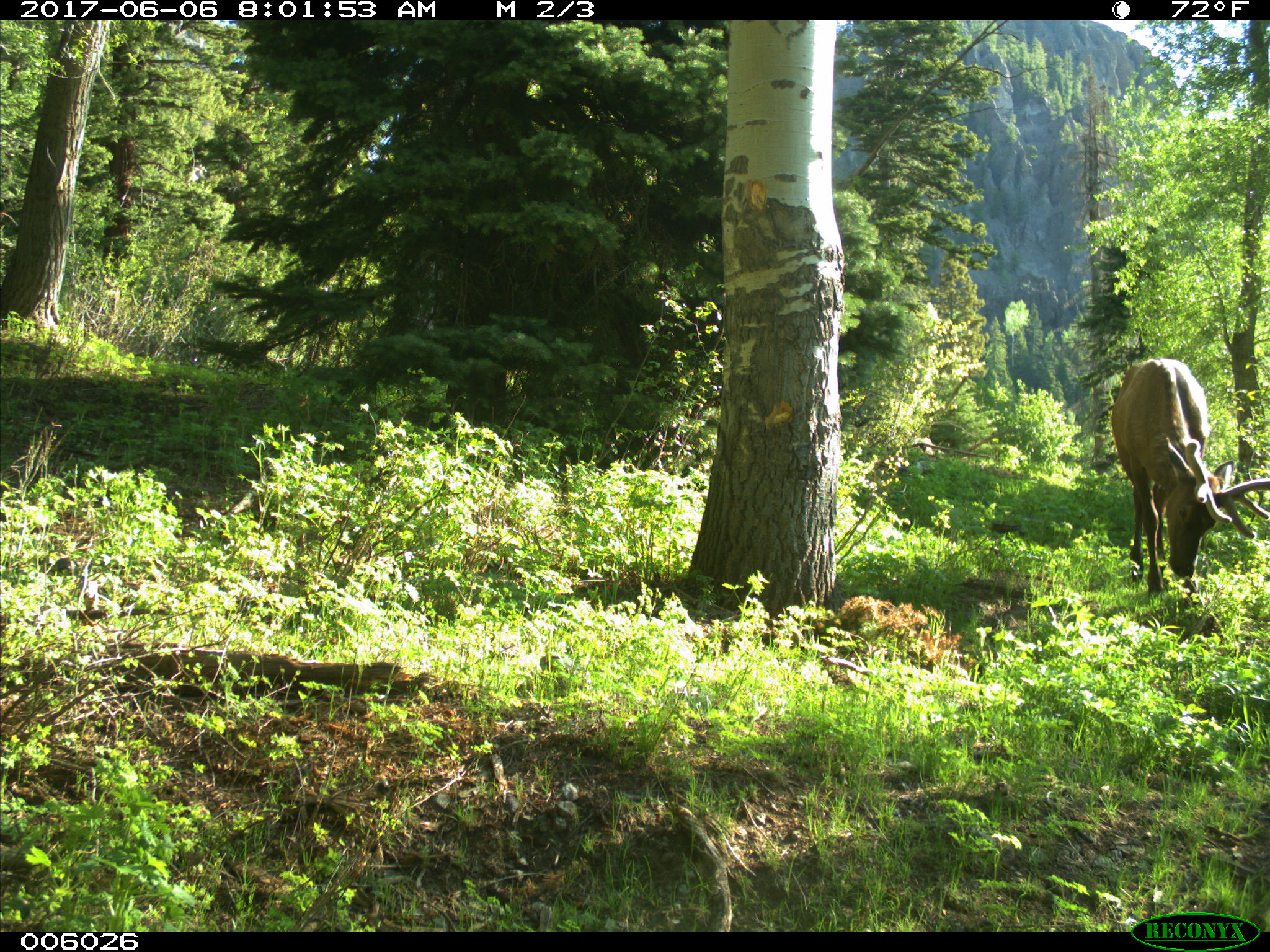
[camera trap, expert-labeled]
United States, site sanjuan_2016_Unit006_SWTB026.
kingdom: Animalia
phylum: Chordata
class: Mammalia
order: Artiodactyla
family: Cervidae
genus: Cervus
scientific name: Cervus elaphus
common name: red deer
Cervus elaphus (red deer).